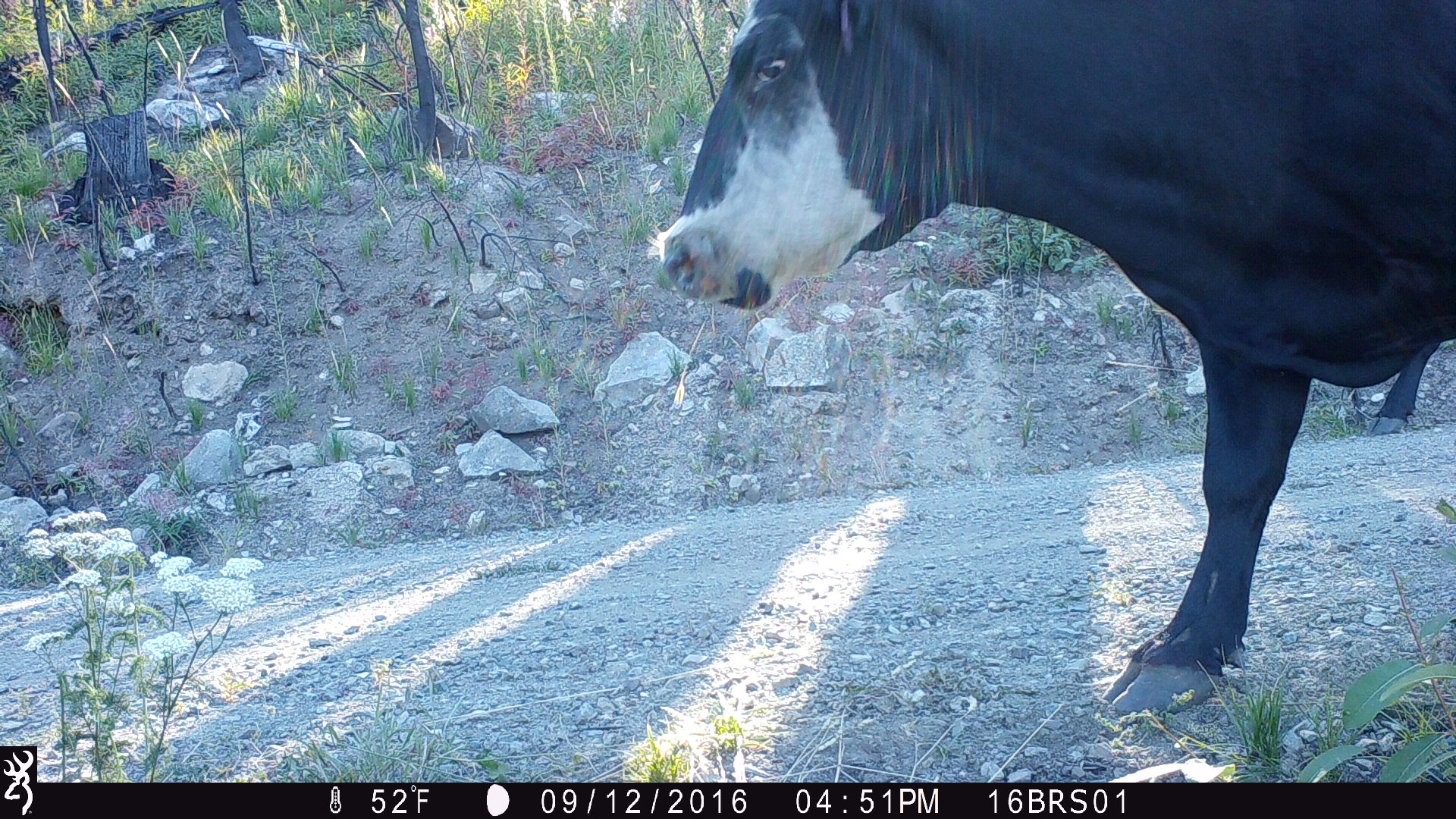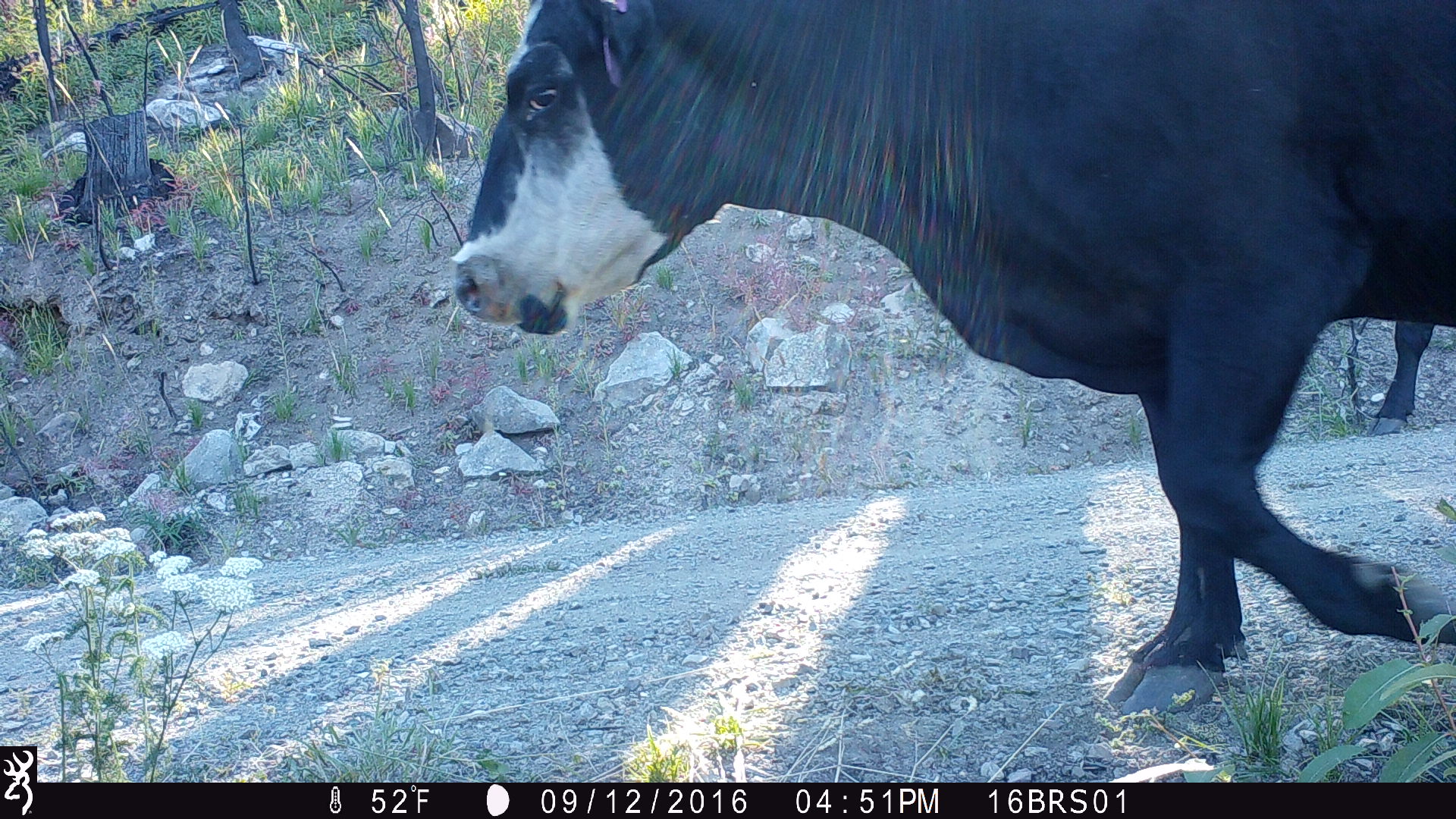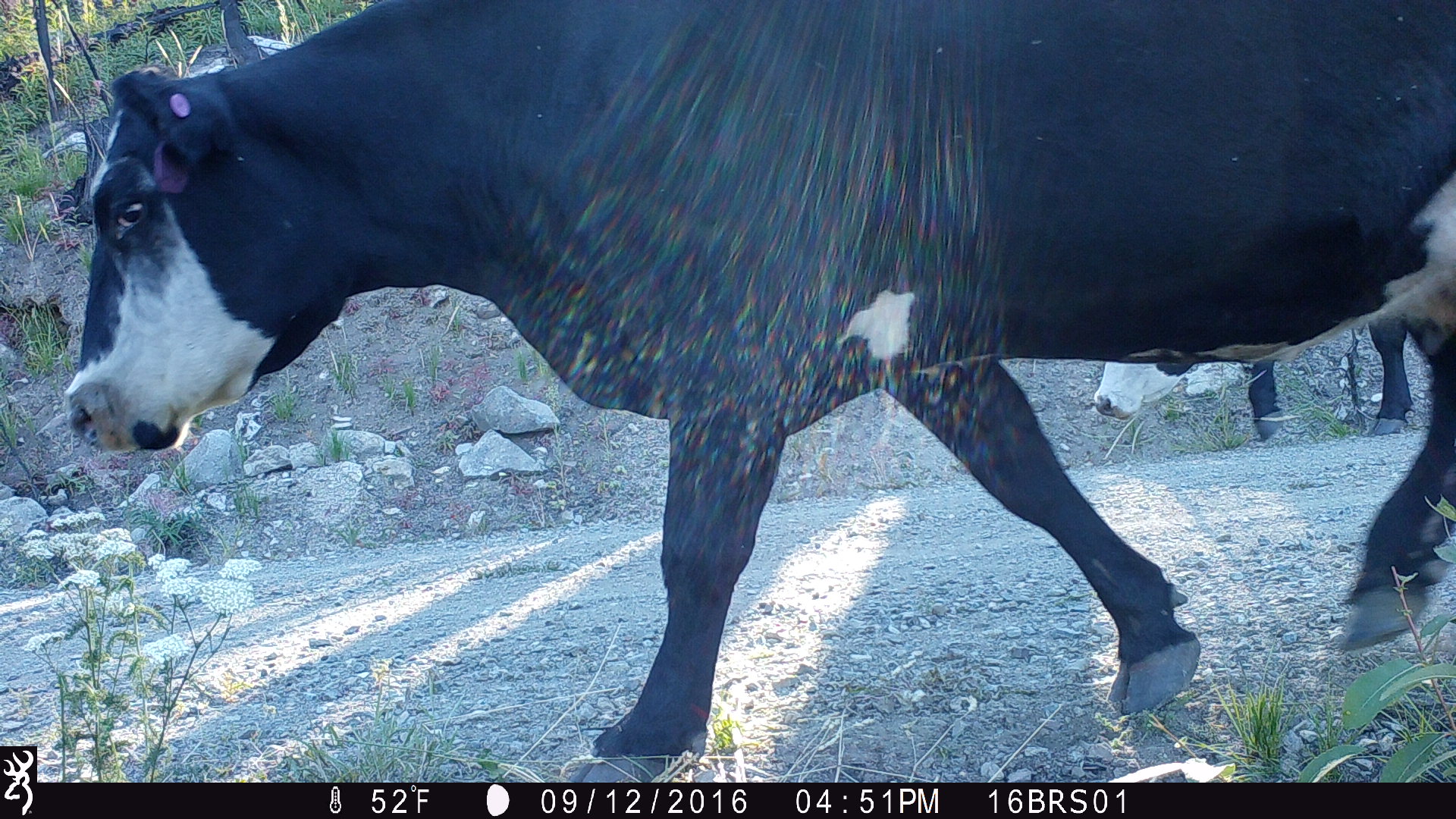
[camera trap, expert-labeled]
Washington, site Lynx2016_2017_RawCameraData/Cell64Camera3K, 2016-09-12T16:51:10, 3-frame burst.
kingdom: Animalia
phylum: Chordata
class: Mammalia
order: Artiodactyla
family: Bovidae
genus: Bos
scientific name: Bos taurus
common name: domestic cattle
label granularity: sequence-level